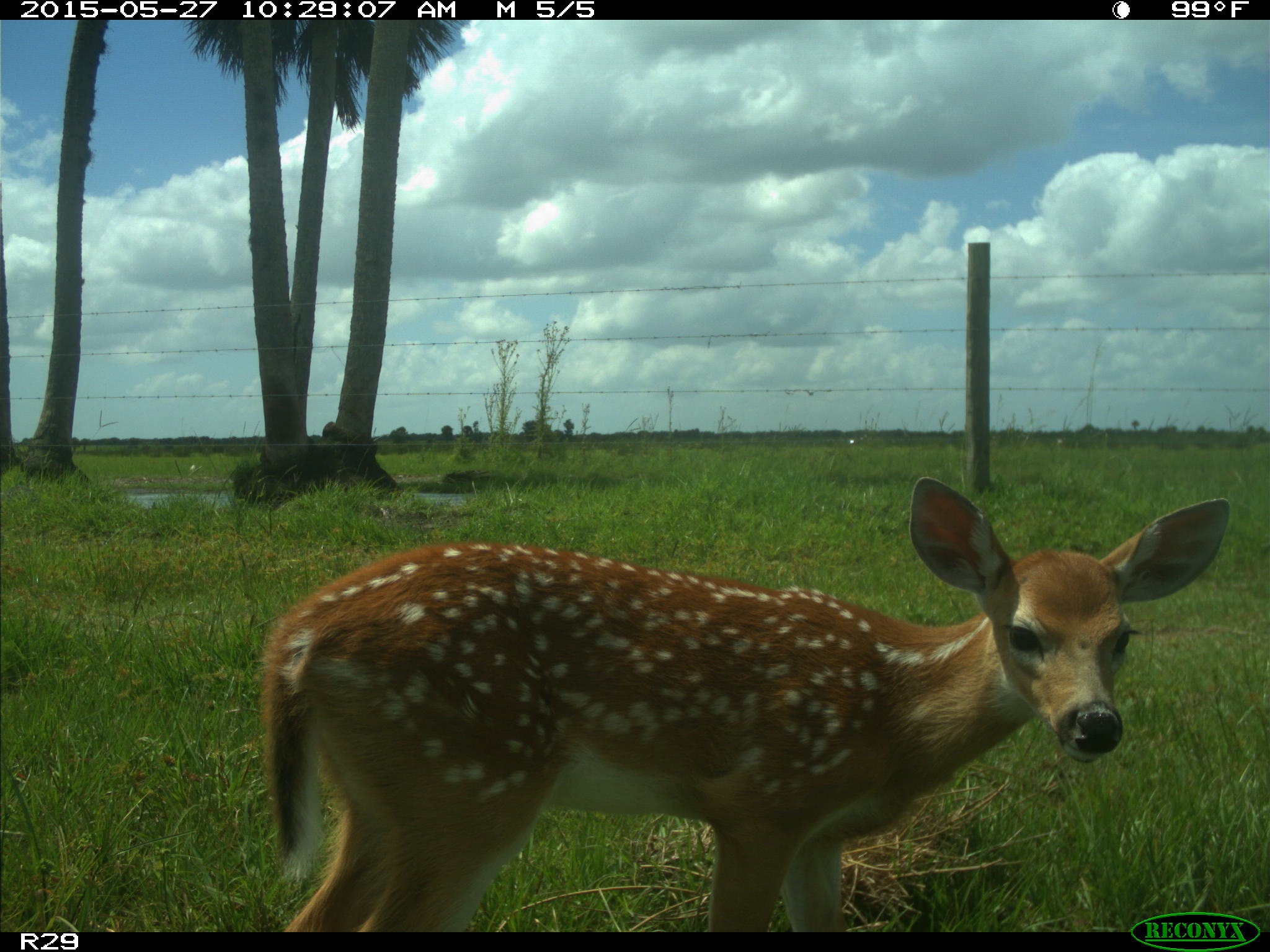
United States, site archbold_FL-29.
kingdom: Animalia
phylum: Chordata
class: Mammalia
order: Artiodactyla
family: Cervidae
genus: Odocoileus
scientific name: Odocoileus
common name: deer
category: unidentified deer